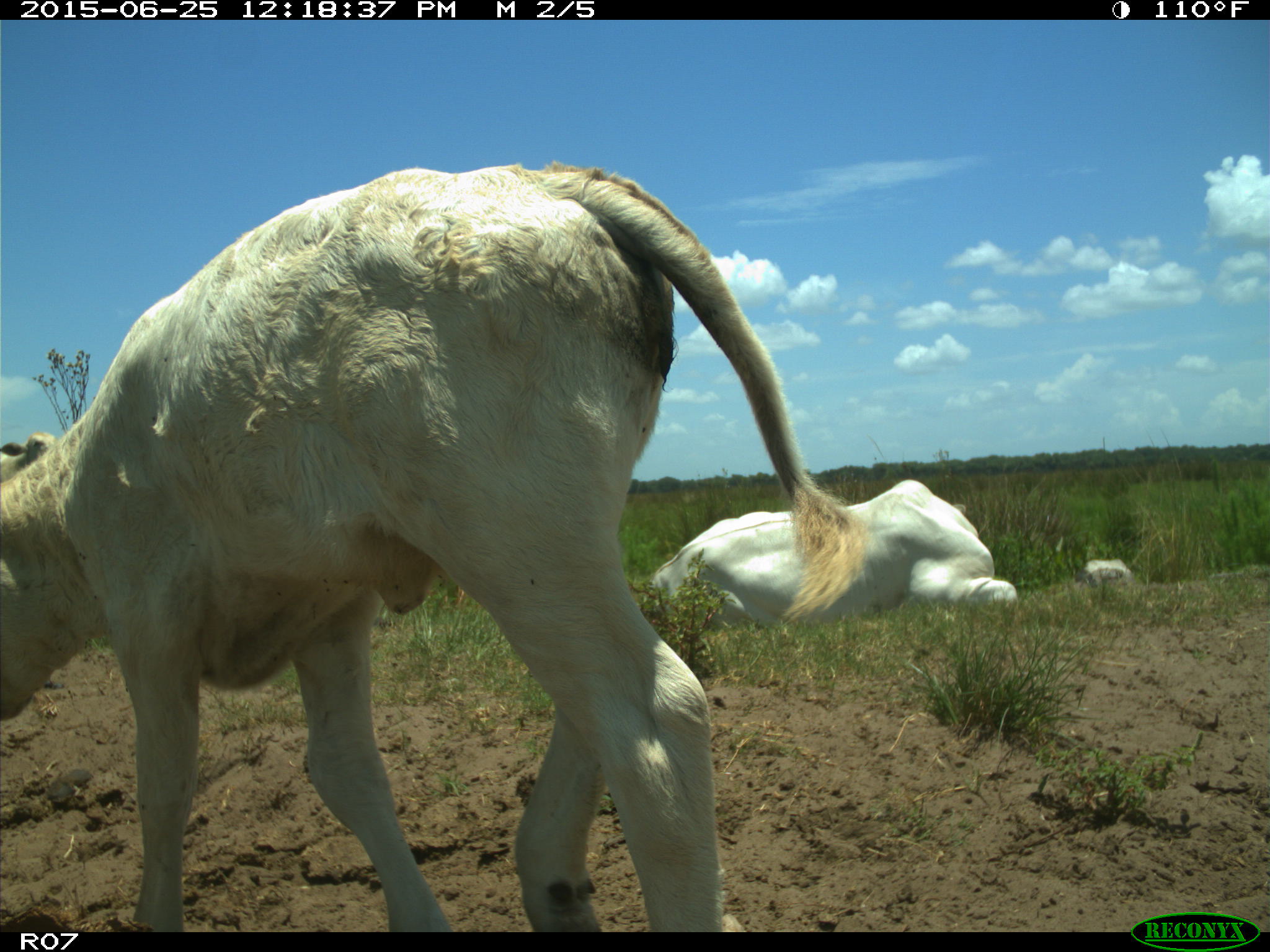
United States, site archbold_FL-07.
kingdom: Animalia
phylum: Chordata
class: Mammalia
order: Artiodactyla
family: Bovidae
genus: Bos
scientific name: Bos taurus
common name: domestic cow